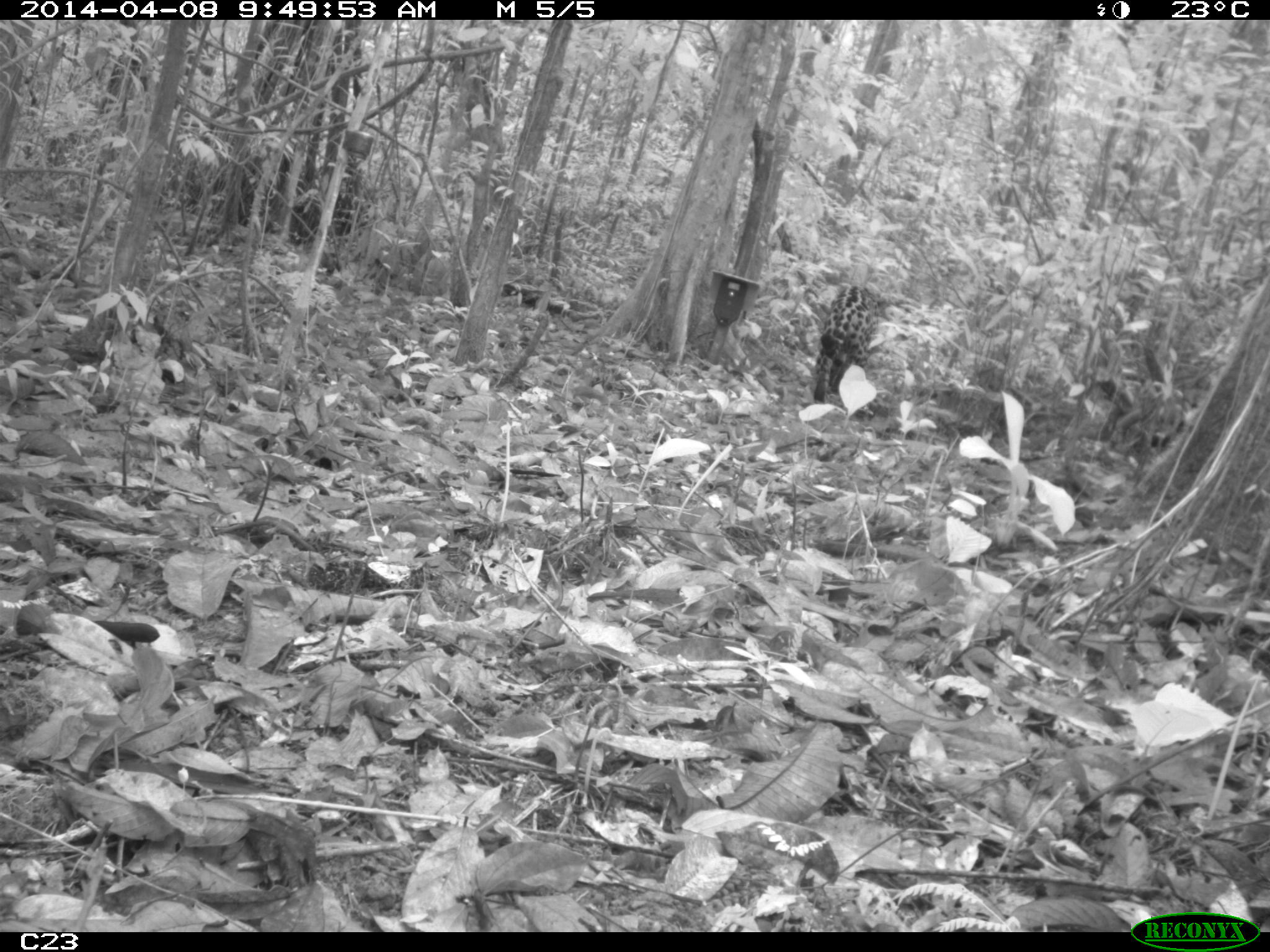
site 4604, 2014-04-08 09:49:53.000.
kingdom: Animalia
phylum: Chordata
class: Mammalia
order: Carnivora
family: Felidae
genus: Panthera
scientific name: Panthera onca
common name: jaguar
Panthera onca (jaguar), count 1, age adult, sex male.